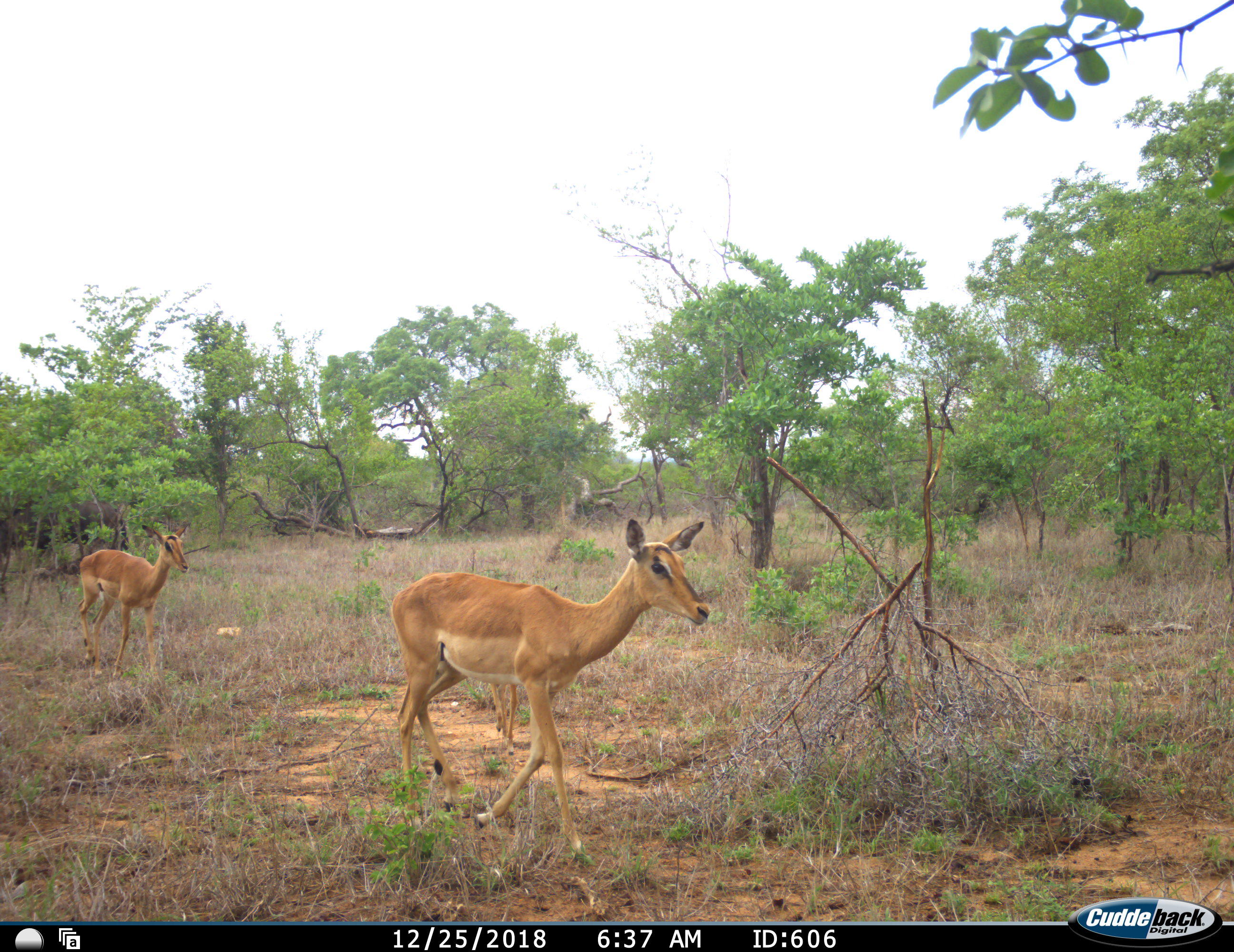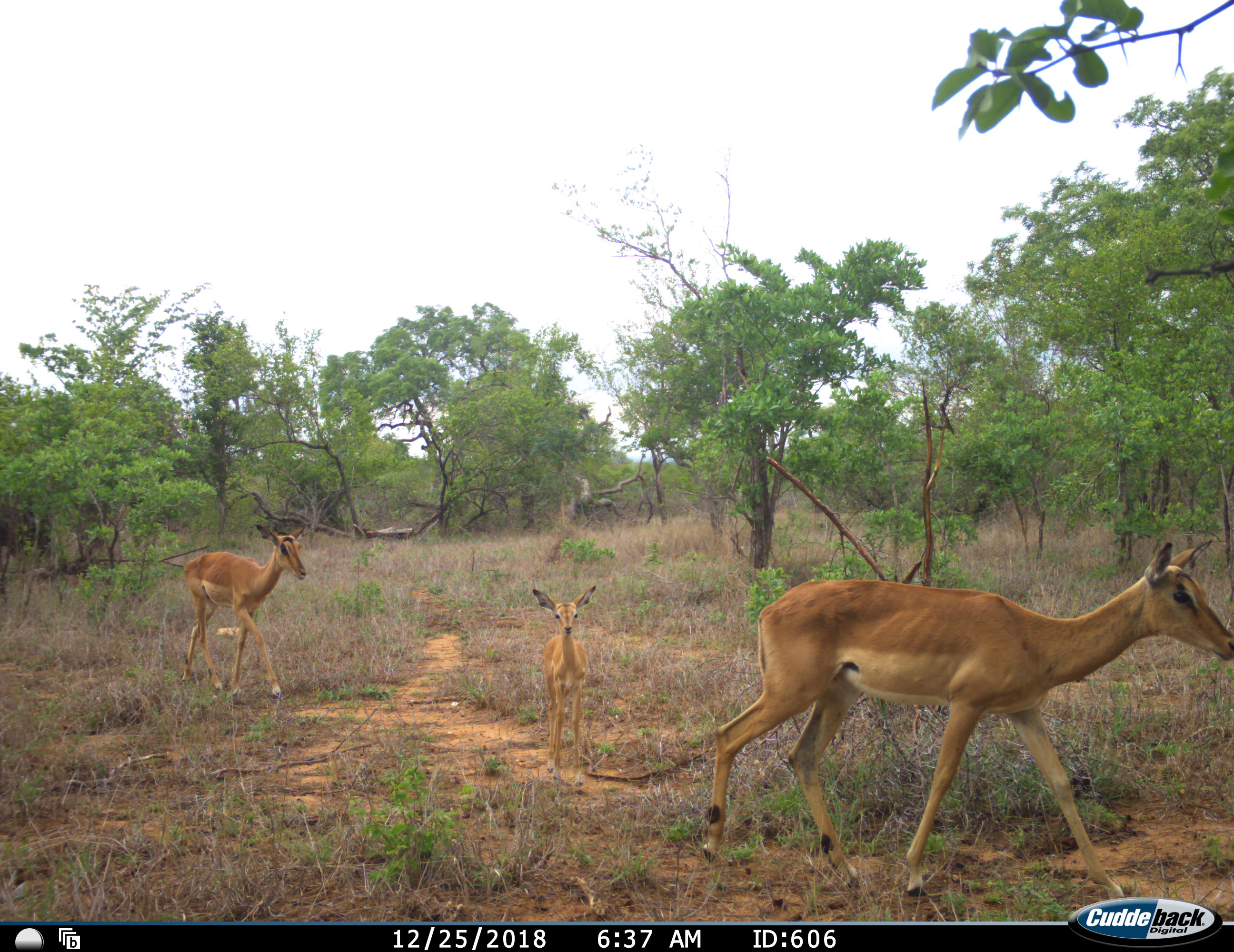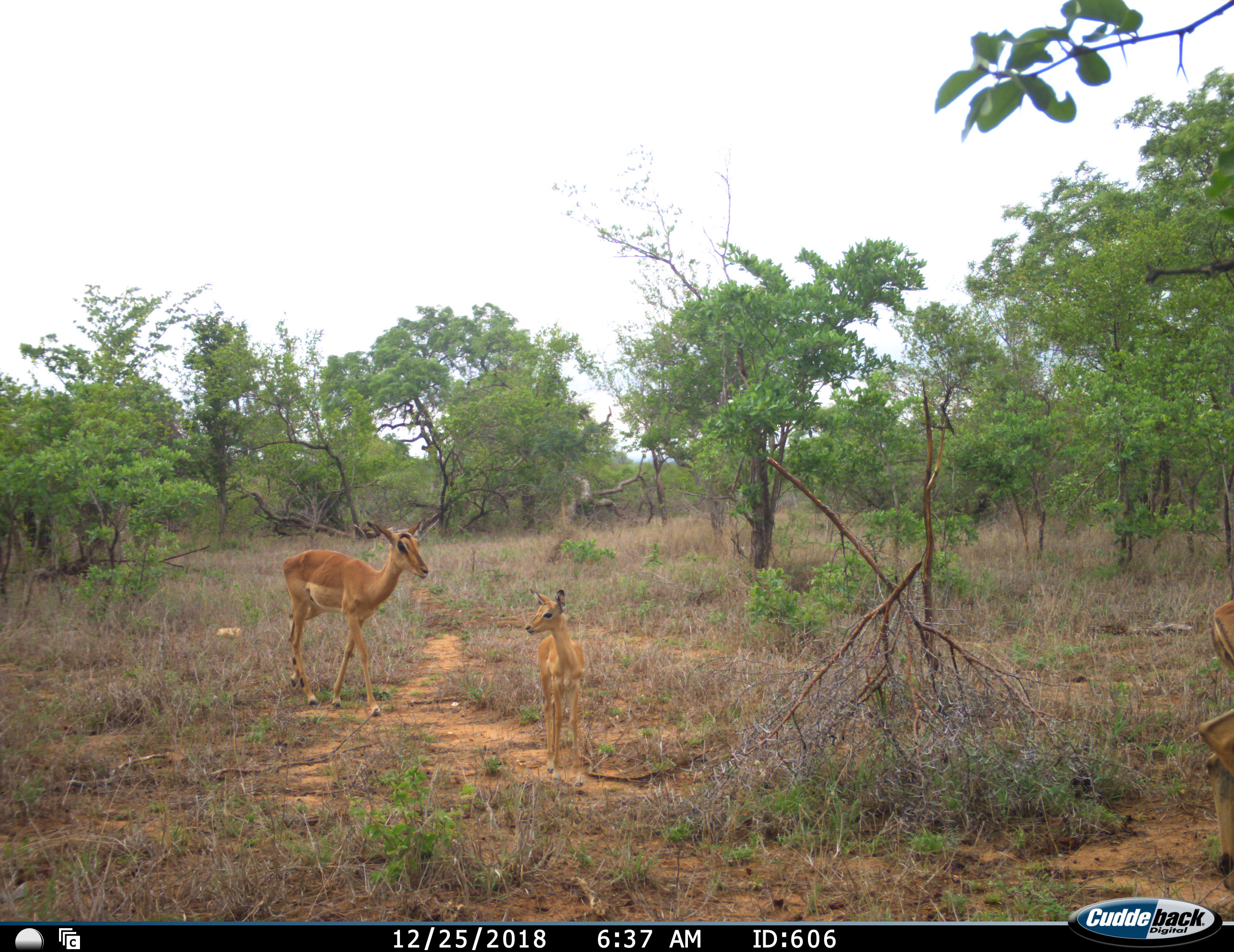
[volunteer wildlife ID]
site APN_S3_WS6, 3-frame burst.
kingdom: Animalia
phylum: Chordata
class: Mammalia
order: Artiodactyla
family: Bovidae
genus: Aepyceros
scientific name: Aepyceros melampus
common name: impala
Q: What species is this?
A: Impala (Aepyceros melampus).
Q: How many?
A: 3.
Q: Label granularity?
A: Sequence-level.